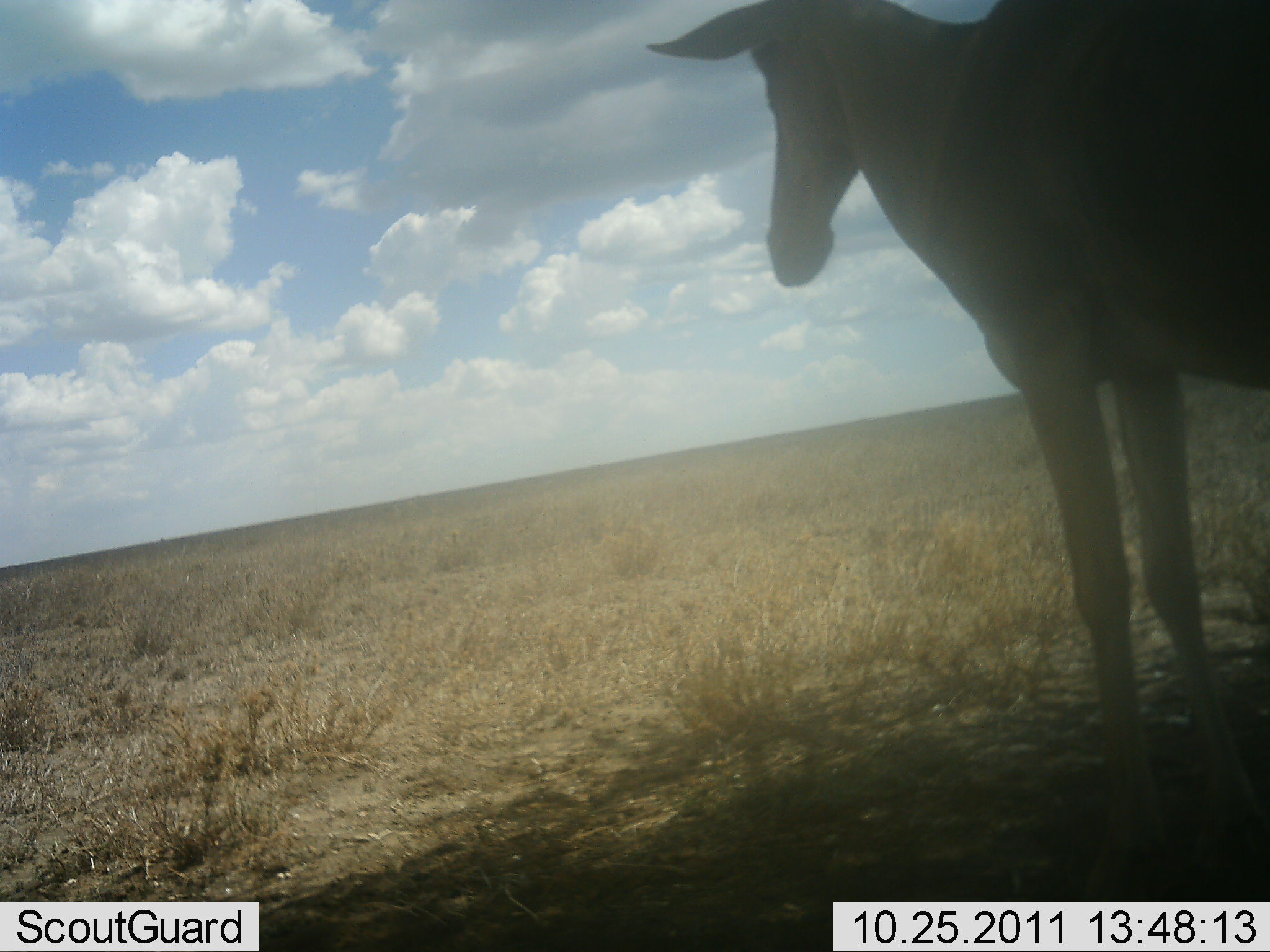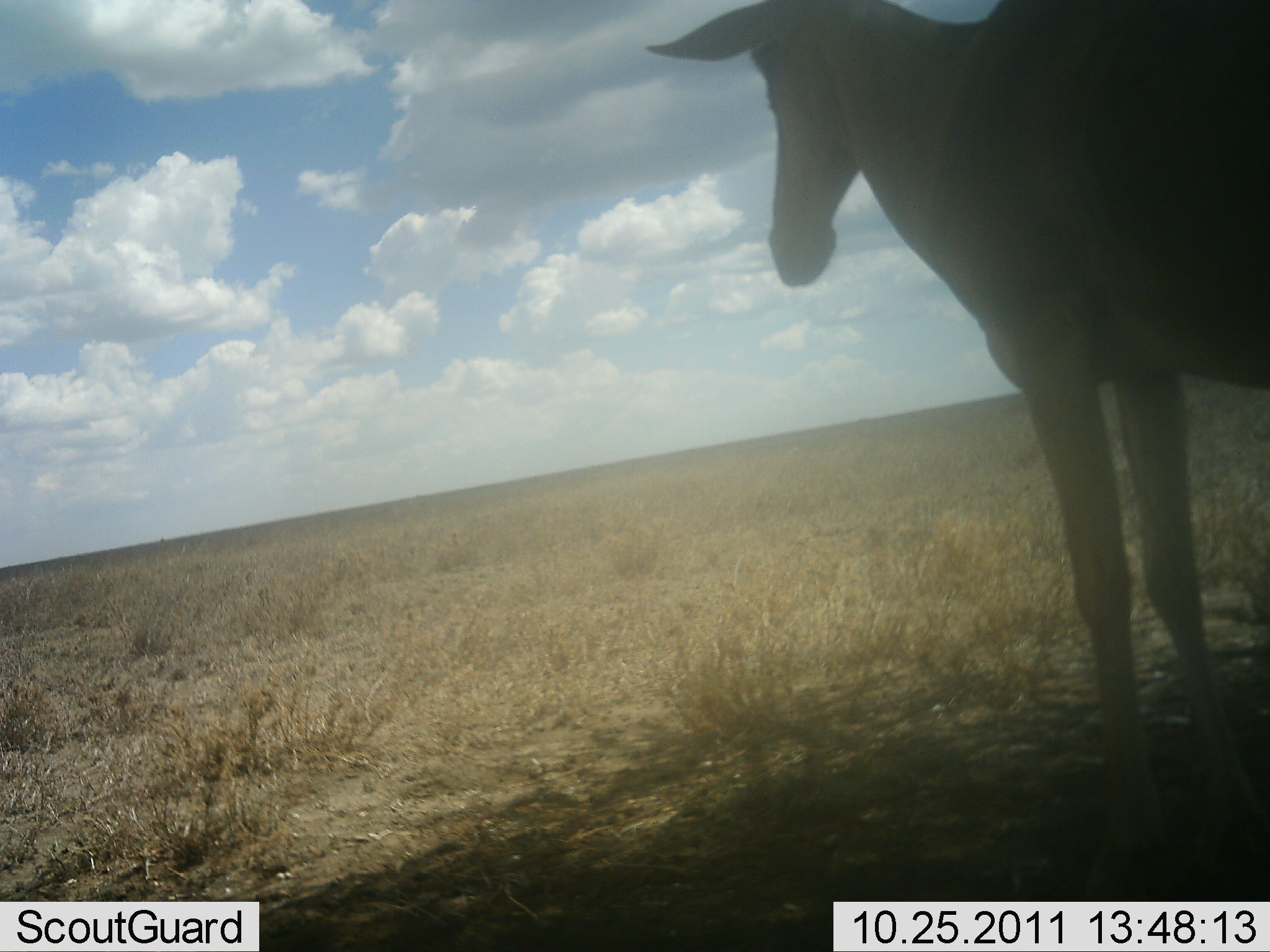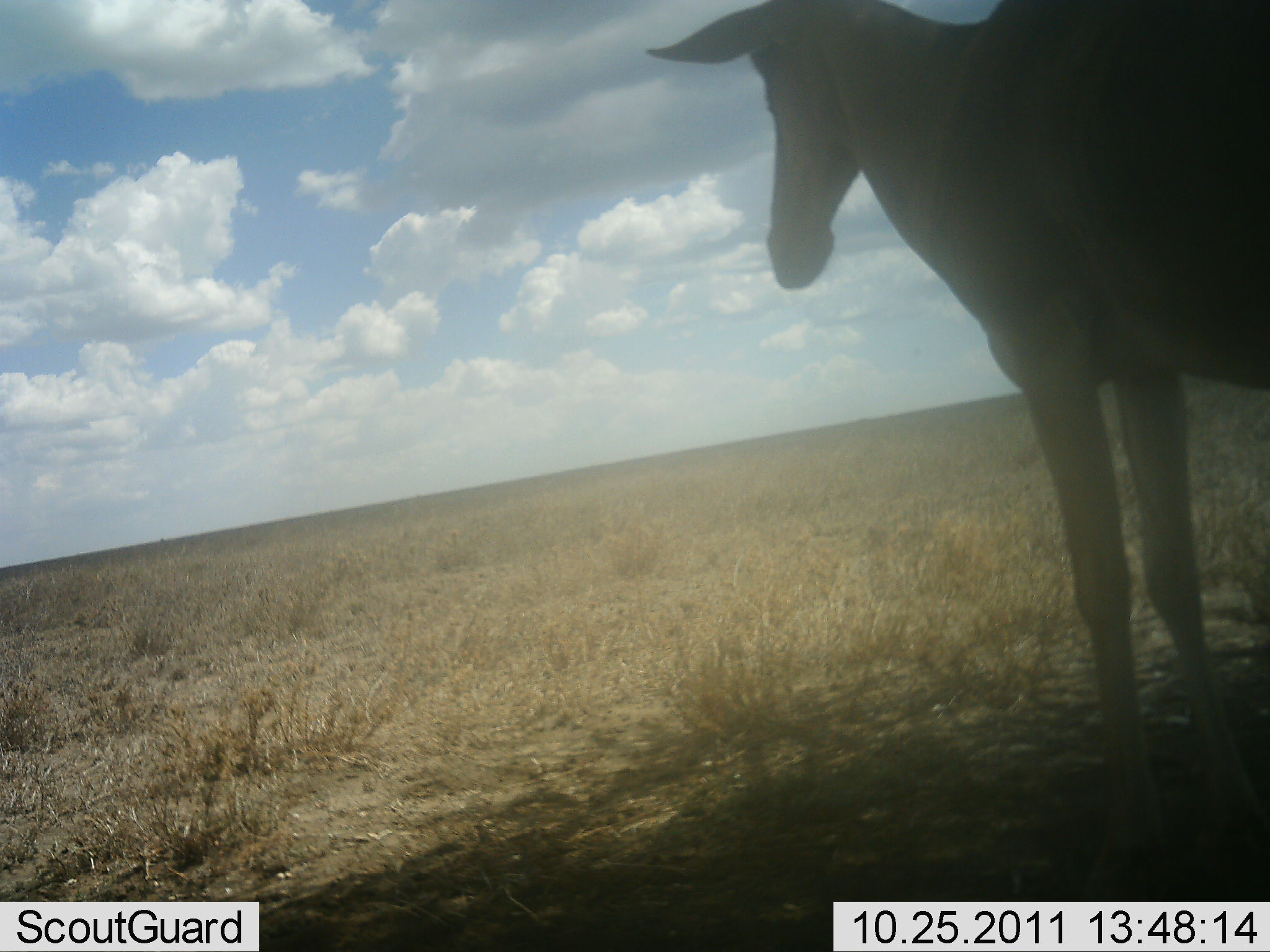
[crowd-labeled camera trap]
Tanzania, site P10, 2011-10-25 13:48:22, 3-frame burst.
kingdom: Animalia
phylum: Chordata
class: Mammalia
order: Artiodactyla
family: Bovidae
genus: Alcelaphus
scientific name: Alcelaphus buselaphus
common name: hartebeest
Hartebeest (Alcelaphus buselaphus), count 1. Behavior (volunteer vote fractions): standing 100%, resting 0%, moving 0%, interacting 0%. Young present (vote fraction): 0%. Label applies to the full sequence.